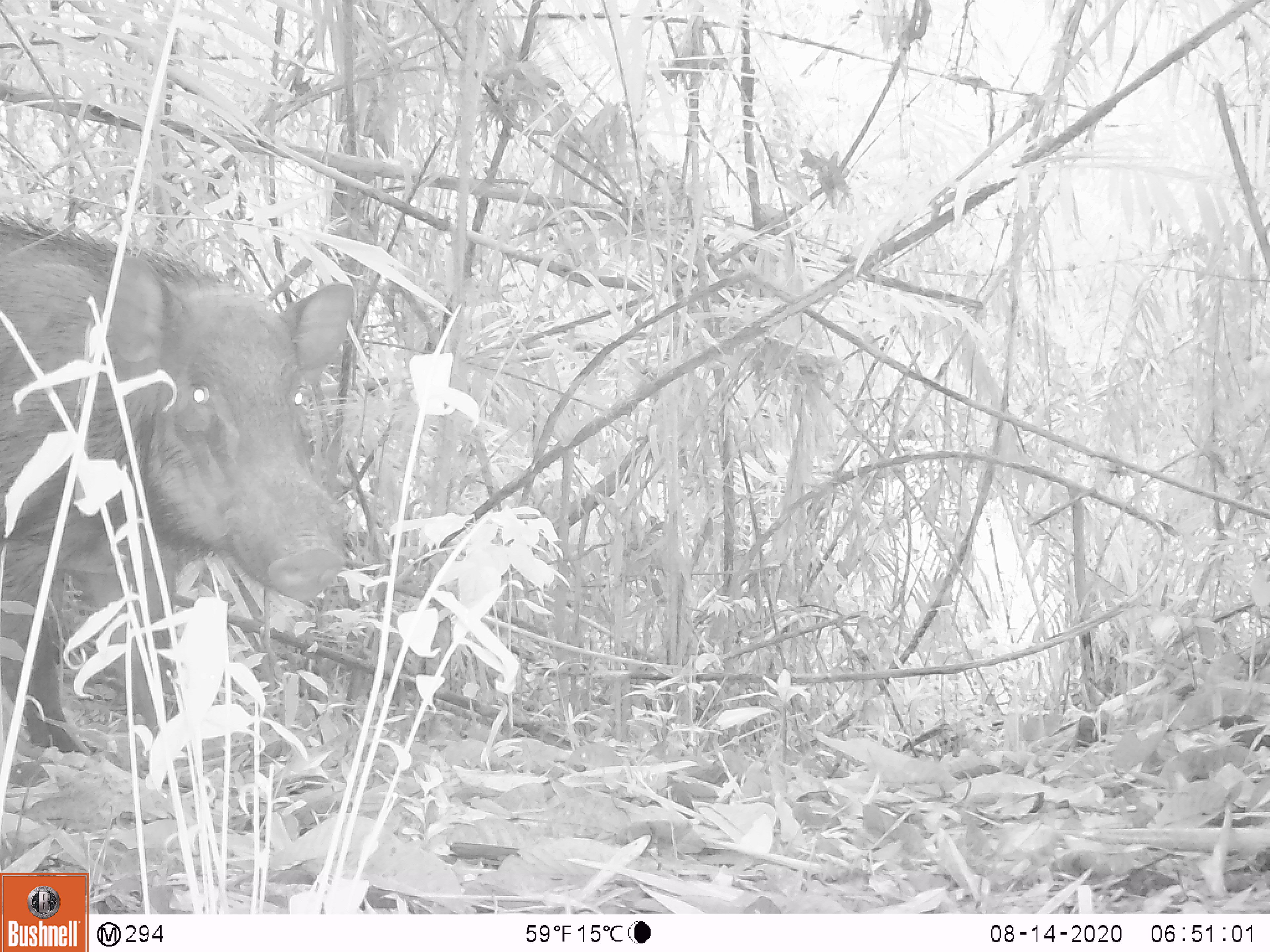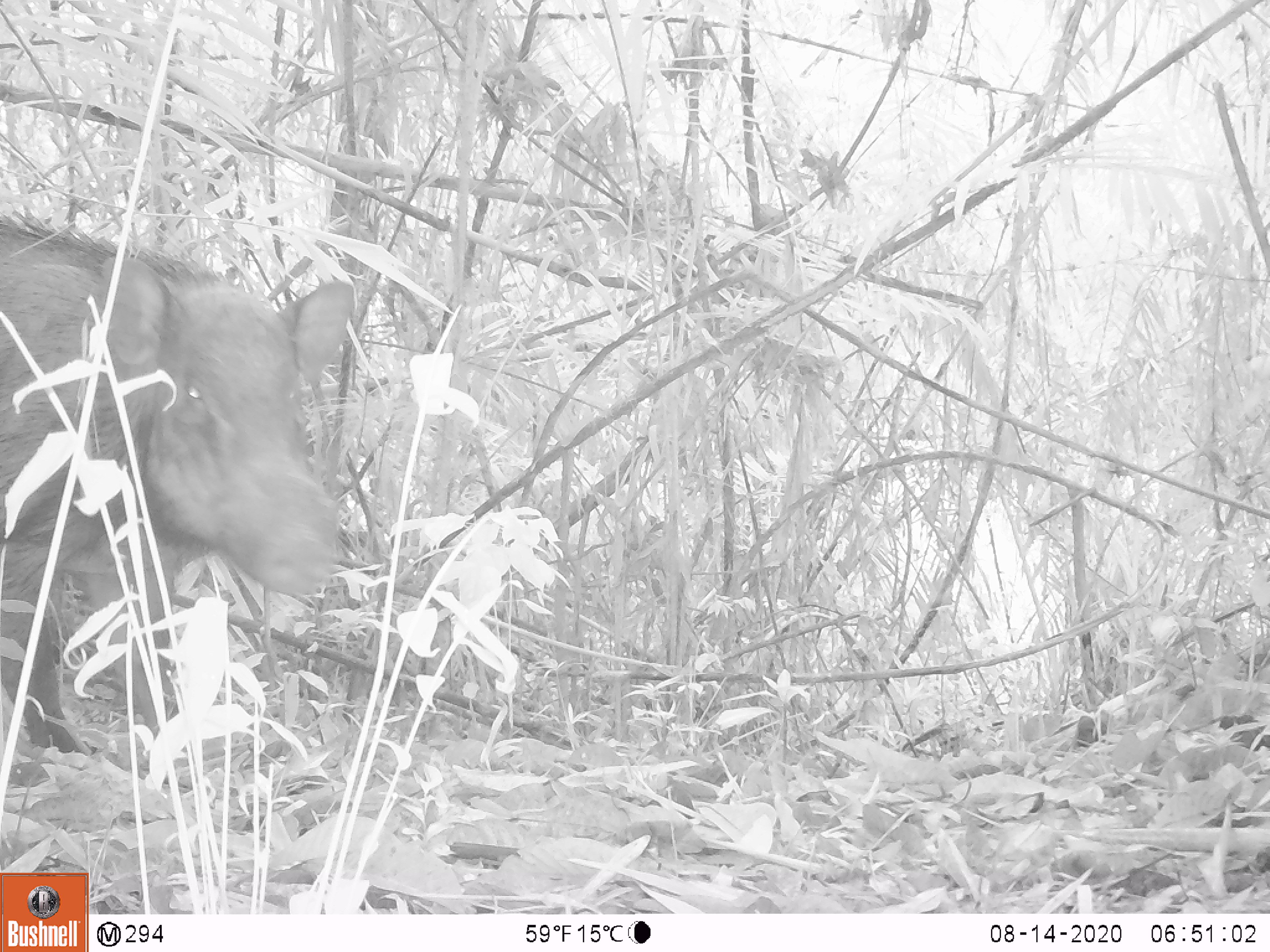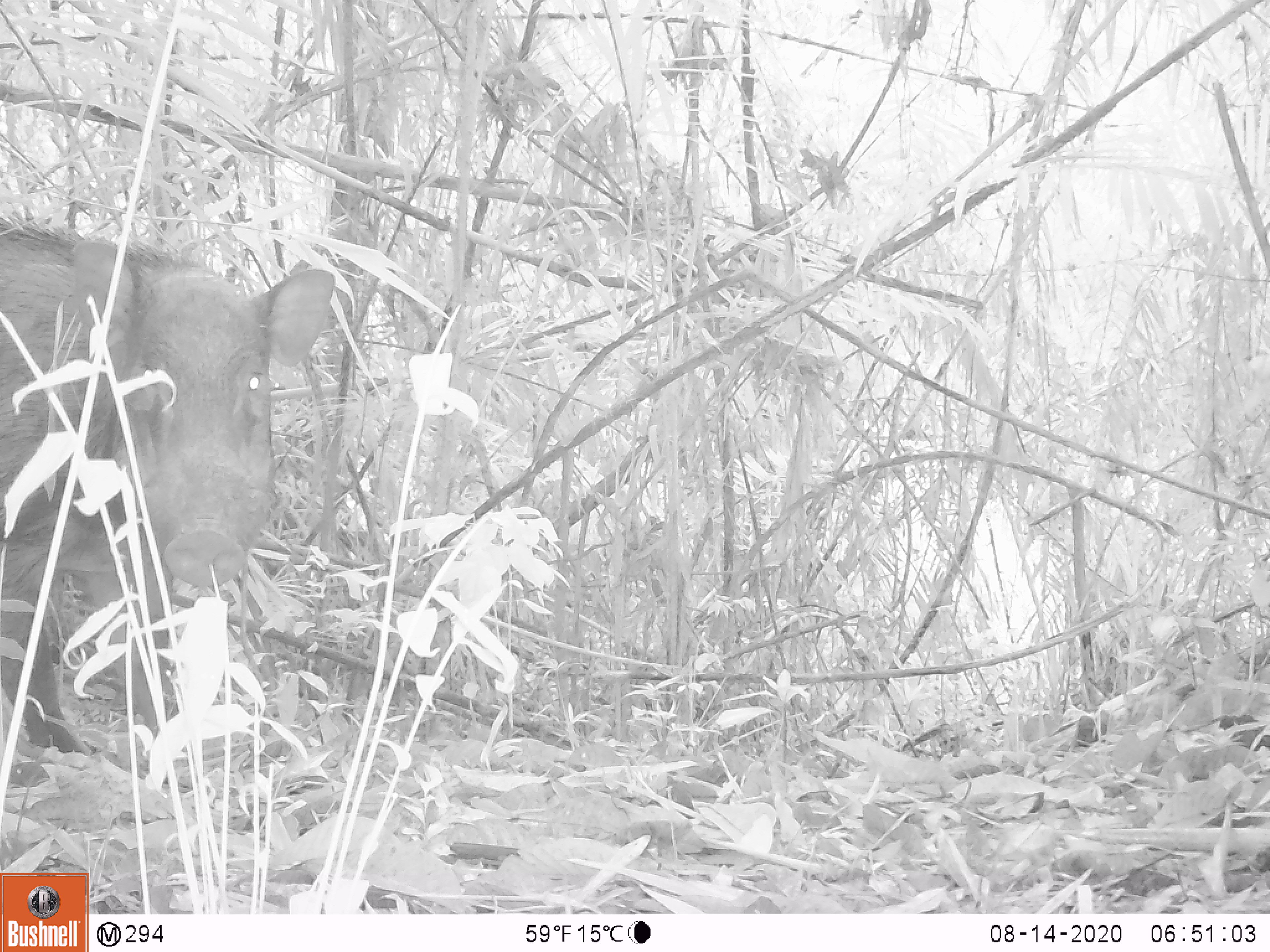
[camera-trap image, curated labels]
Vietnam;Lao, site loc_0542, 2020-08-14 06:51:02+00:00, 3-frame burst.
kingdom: Animalia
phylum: Chordata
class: Mammalia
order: Artiodactyla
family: Suidae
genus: Sus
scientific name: Sus scrofa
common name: eurasian wild pig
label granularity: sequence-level